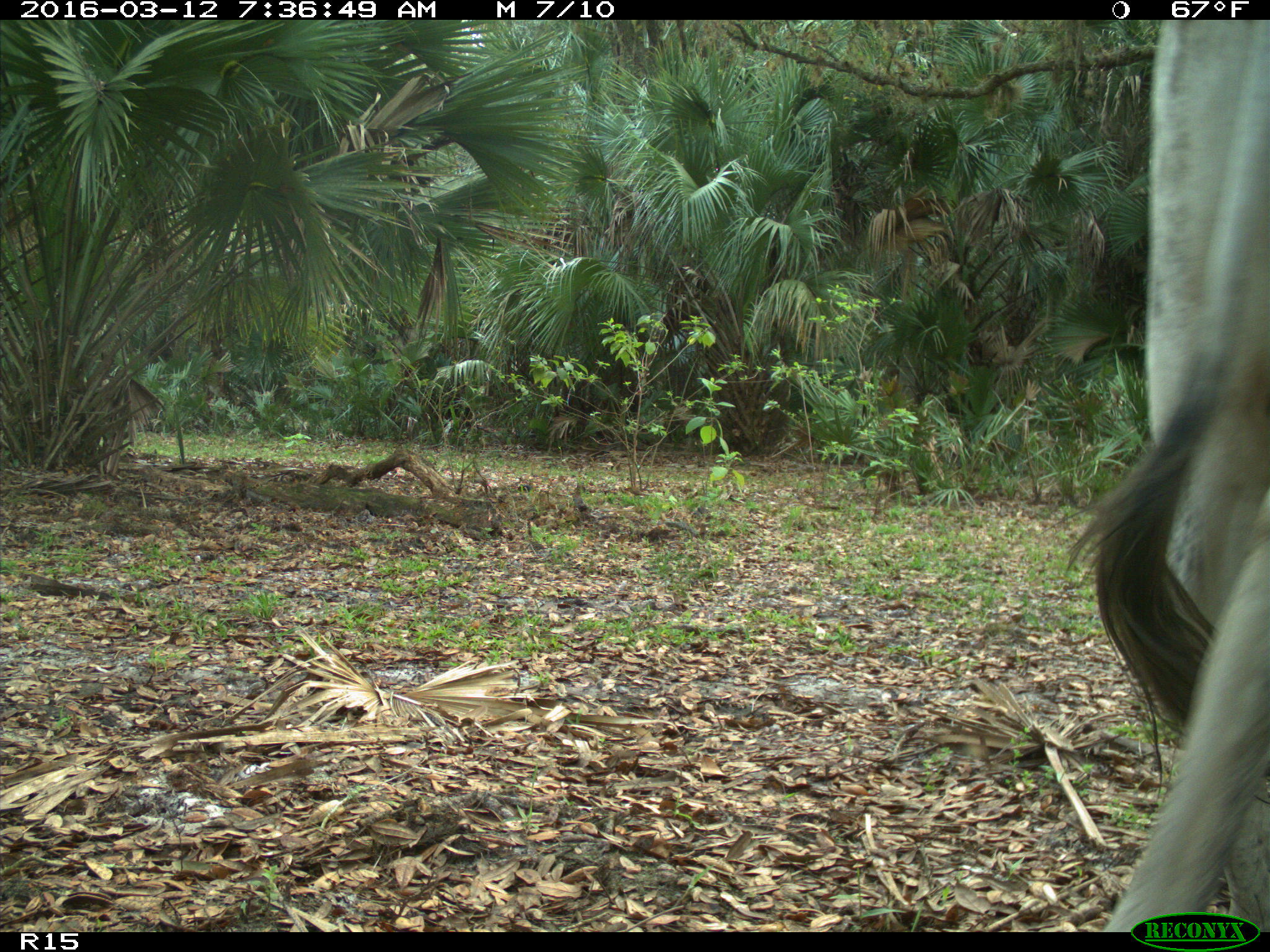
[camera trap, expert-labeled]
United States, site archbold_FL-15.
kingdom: Animalia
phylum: Chordata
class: Mammalia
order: Artiodactyla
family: Bovidae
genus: Bos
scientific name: Bos taurus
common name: domestic cow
Bos taurus (domestic cow).